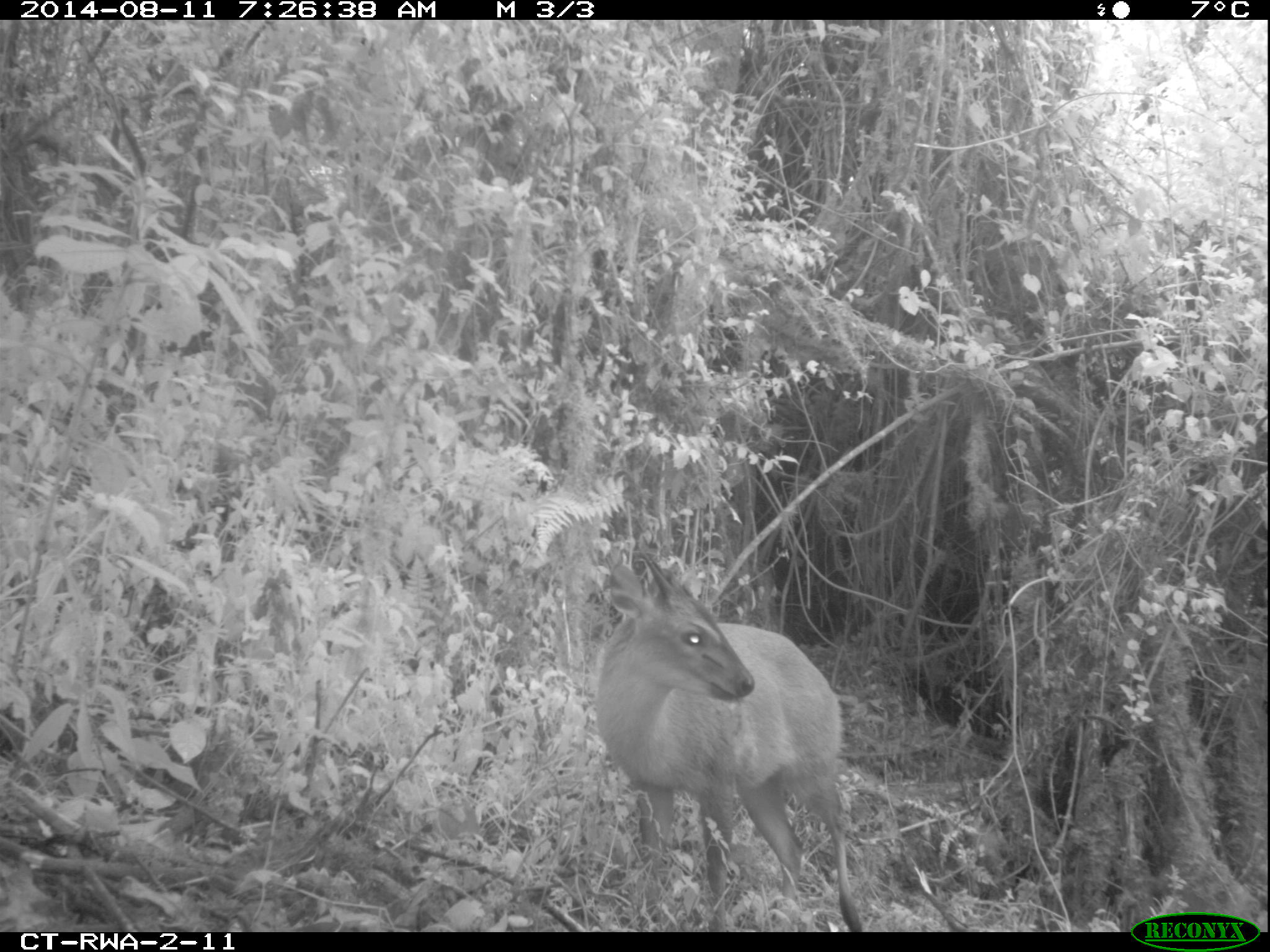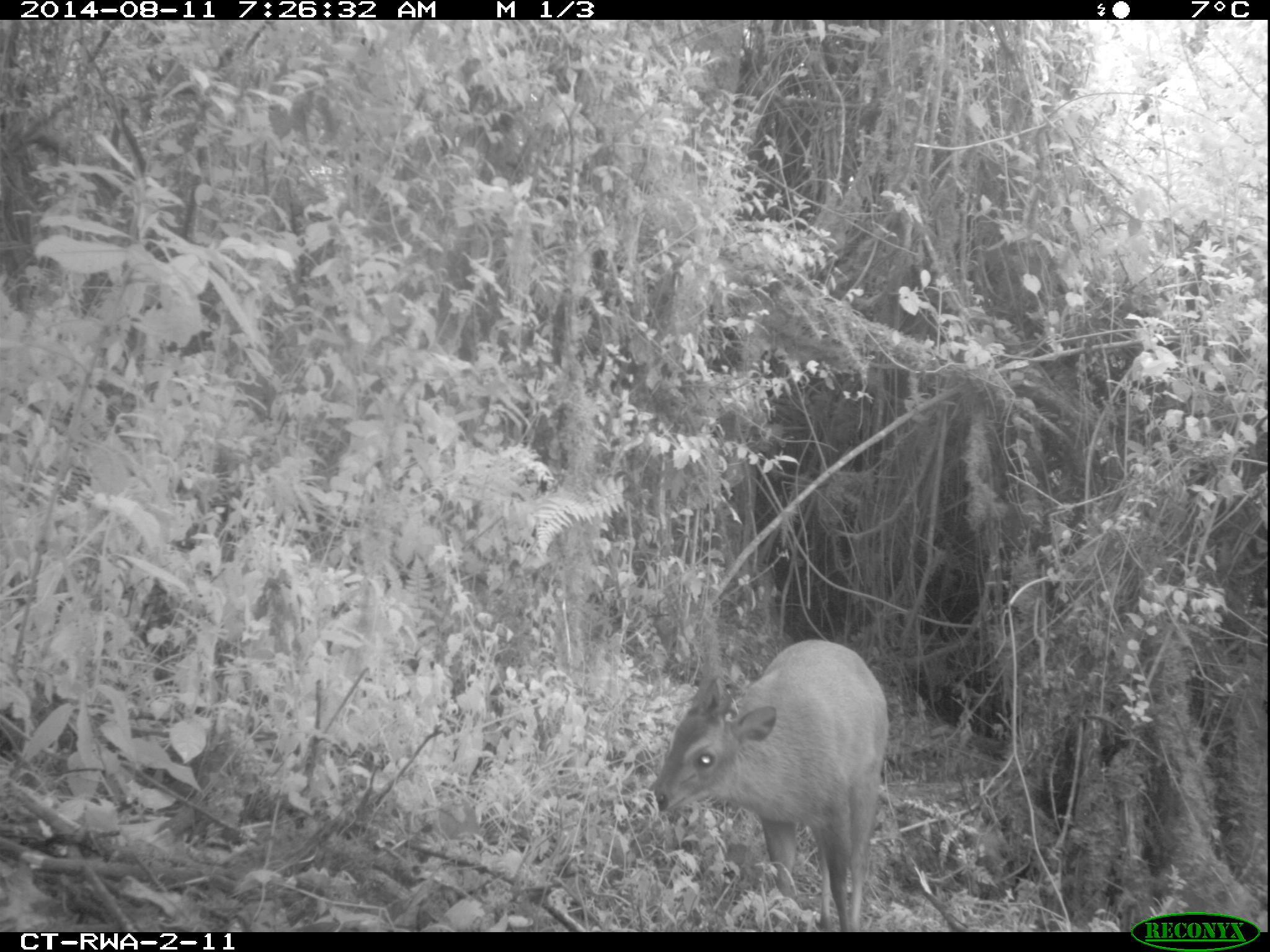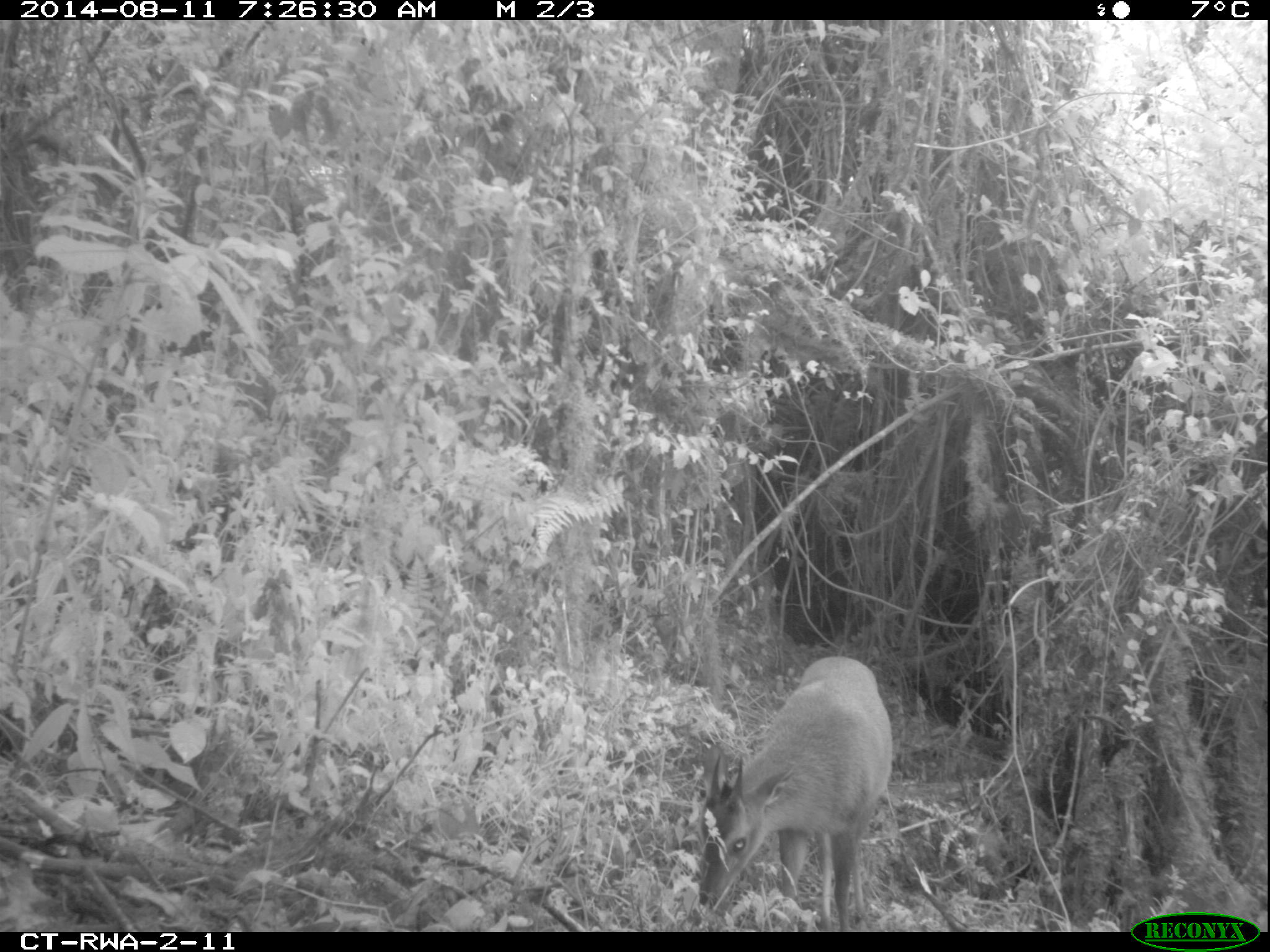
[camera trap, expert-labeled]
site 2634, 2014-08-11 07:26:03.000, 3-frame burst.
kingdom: Animalia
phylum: Chordata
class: Mammalia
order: Artiodactyla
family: Bovidae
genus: Cephalophus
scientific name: Cephalophus nigrifrons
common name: black-fronted duiker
Cephalophus nigrifrons (black-fronted duiker), count 1.